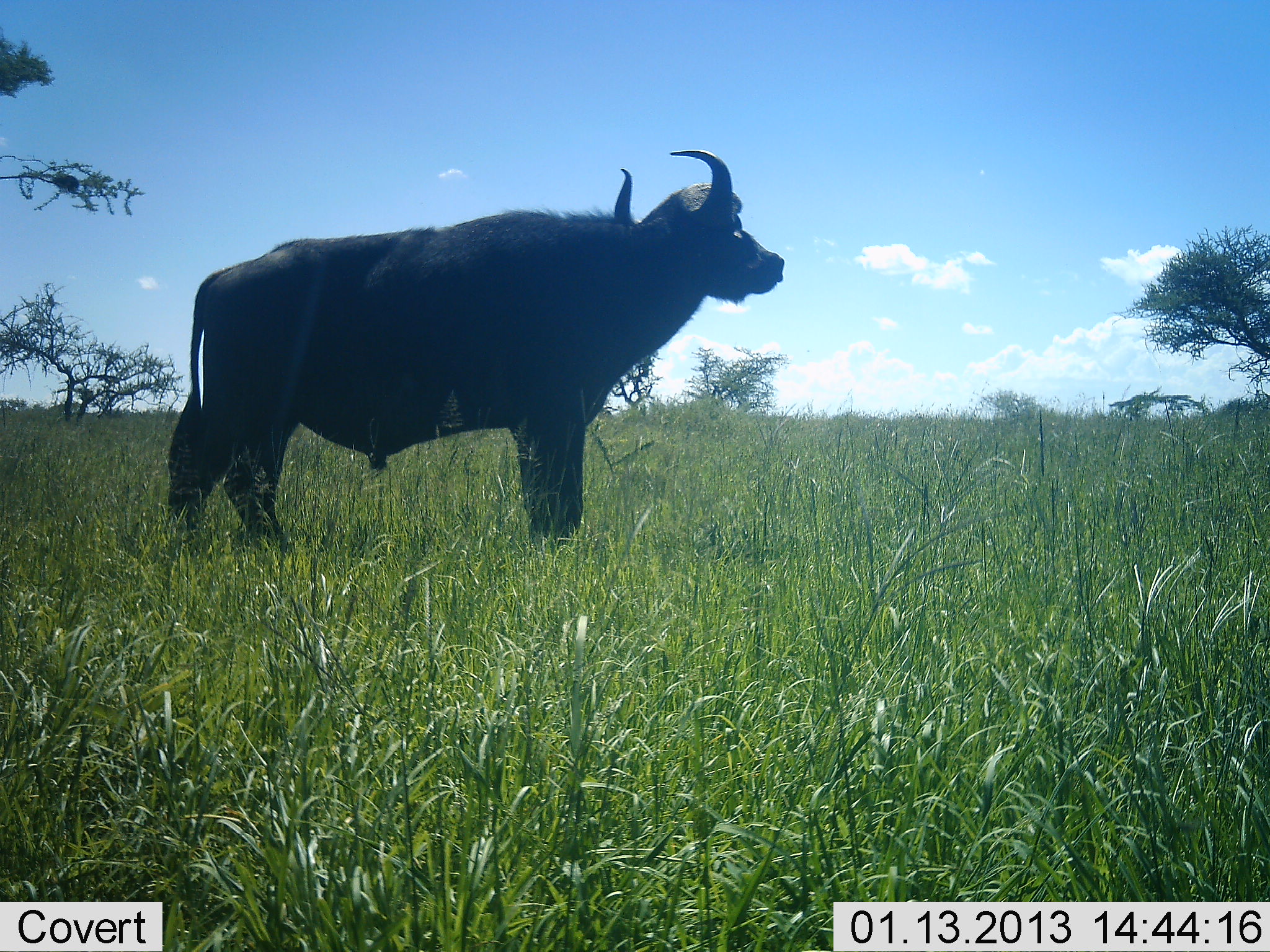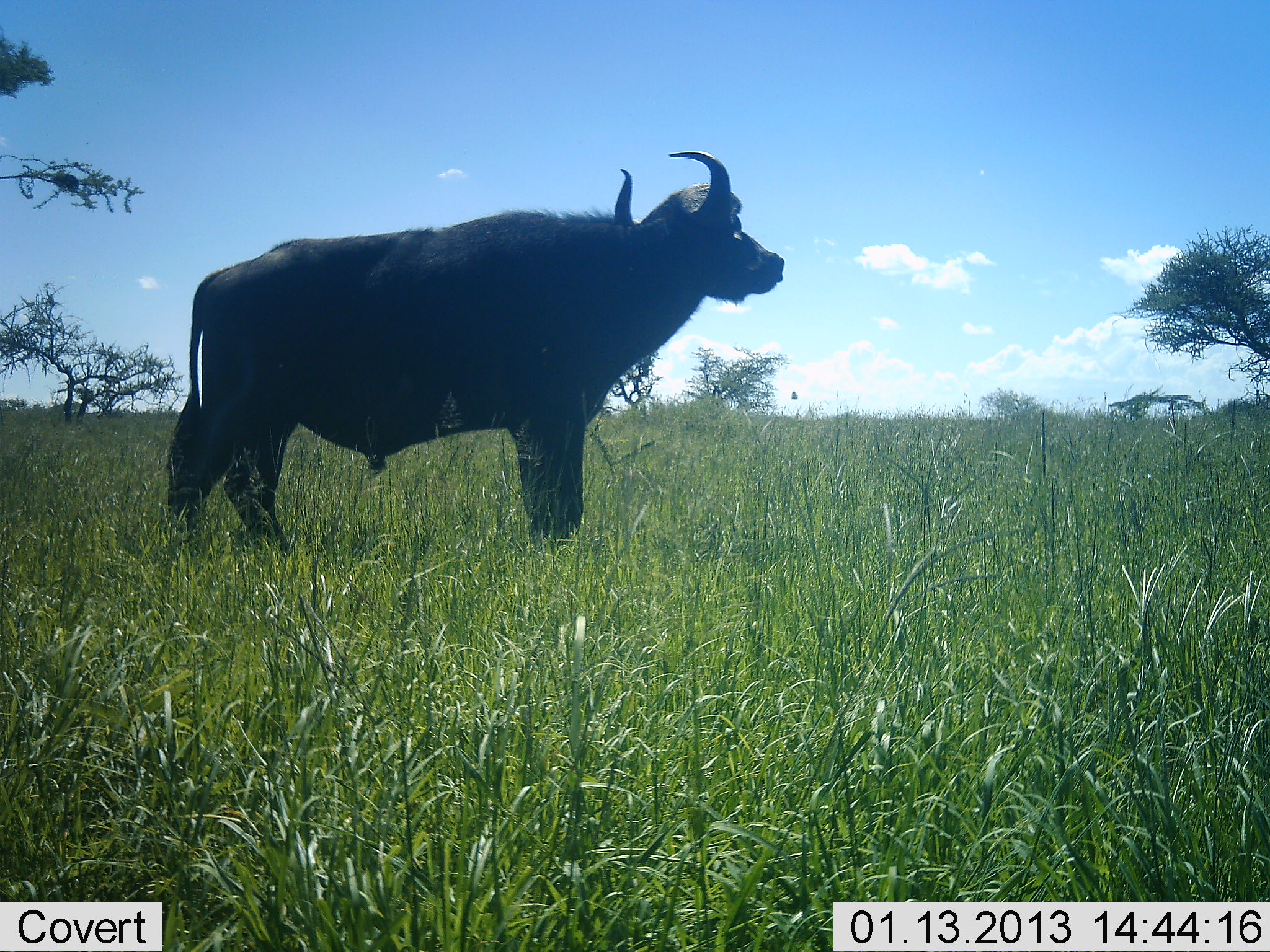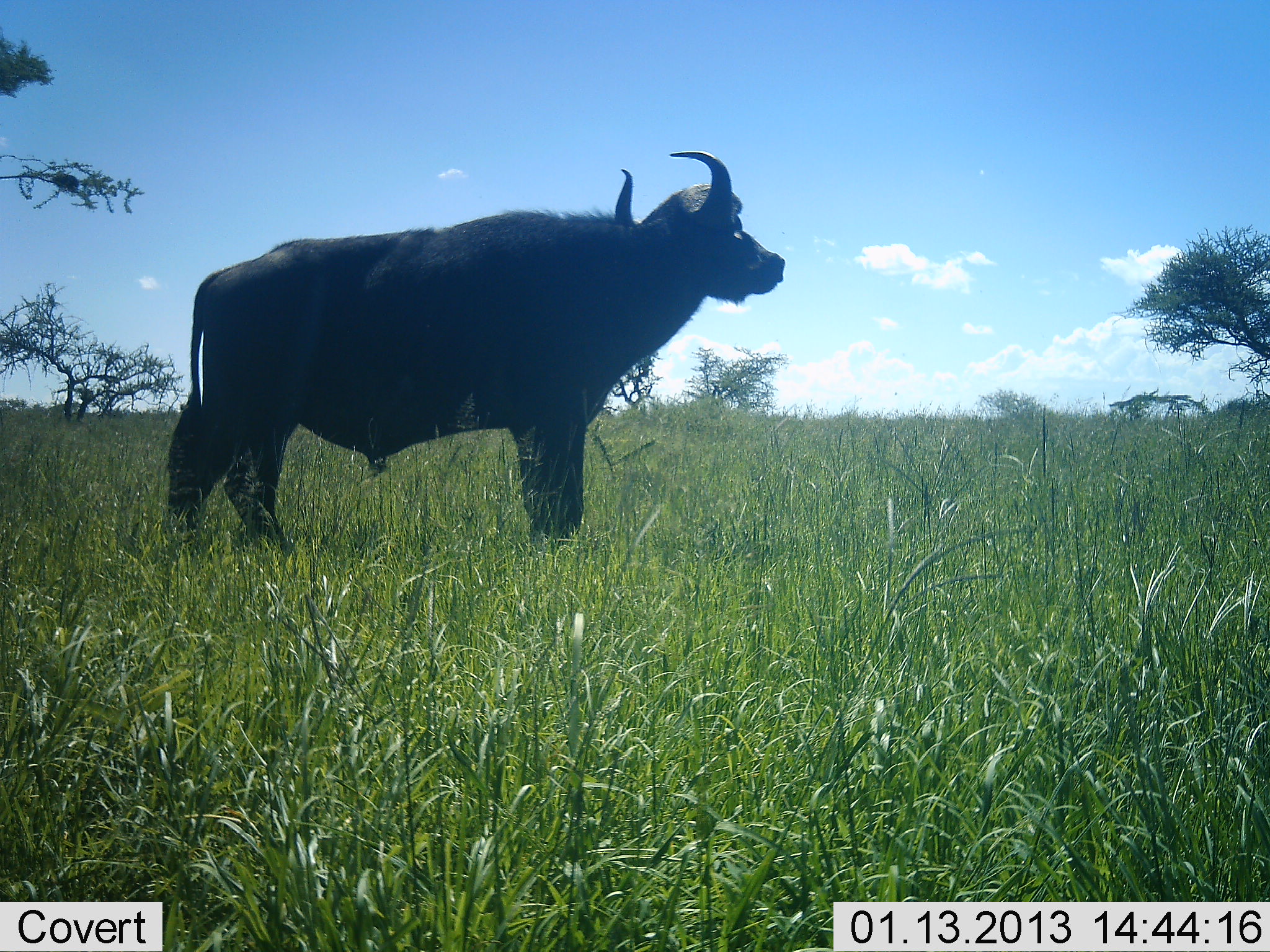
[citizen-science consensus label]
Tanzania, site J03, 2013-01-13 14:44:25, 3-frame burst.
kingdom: Animalia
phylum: Chordata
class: Mammalia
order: Artiodactyla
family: Bovidae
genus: Syncerus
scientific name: Syncerus caffer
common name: cape buffalo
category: buffalo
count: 1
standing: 100%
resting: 4%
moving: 0%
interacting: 0%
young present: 0%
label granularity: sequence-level